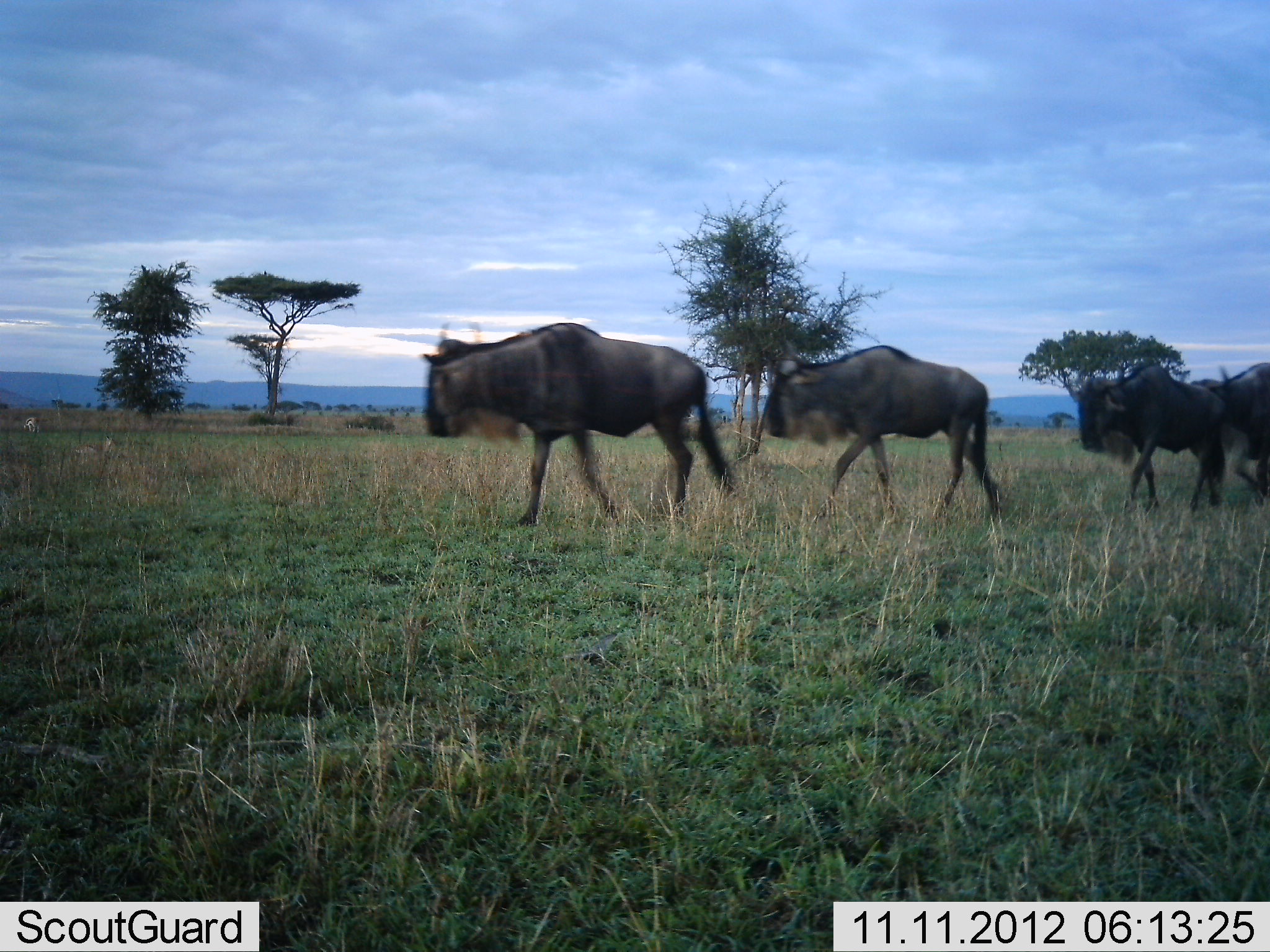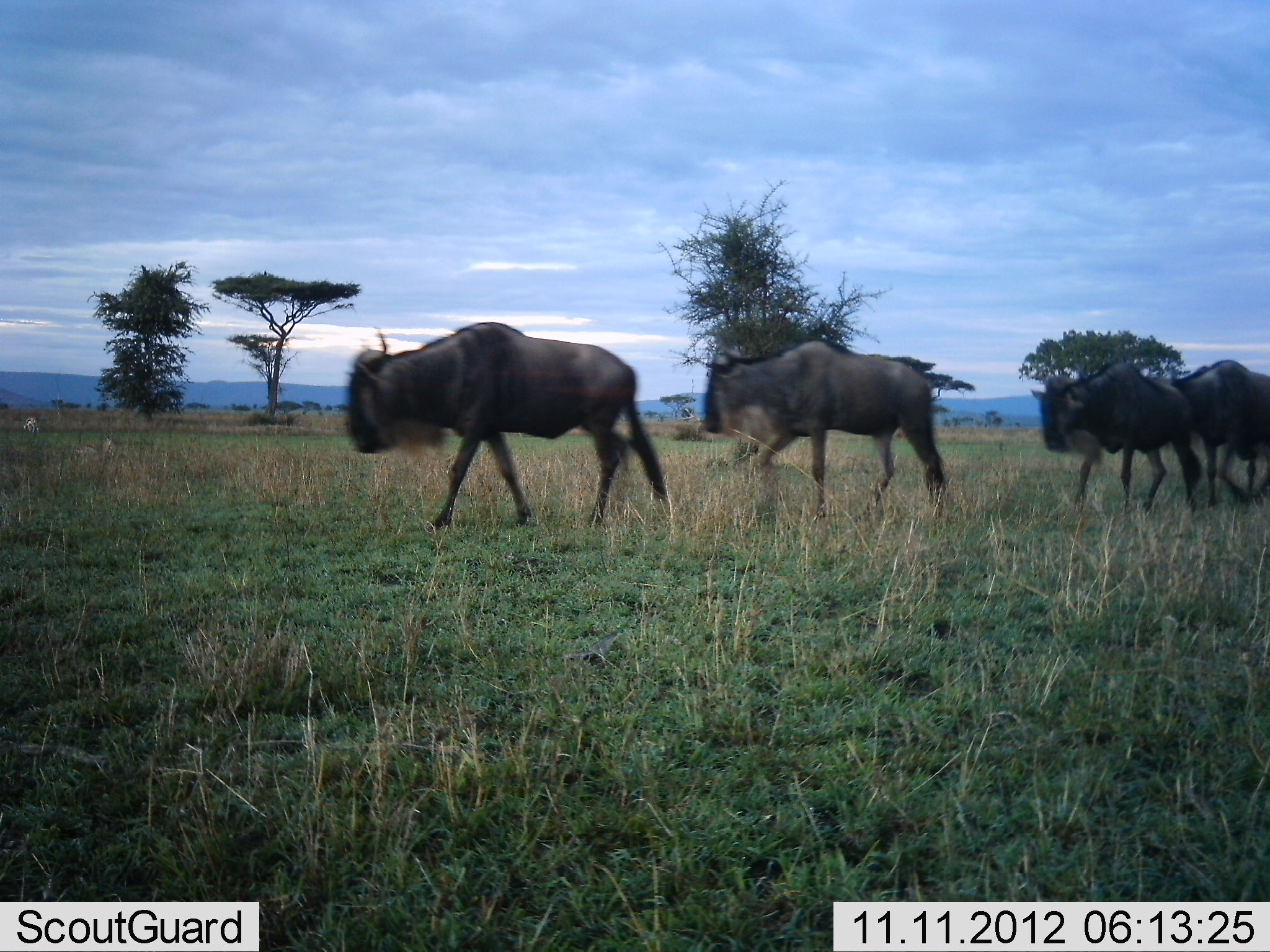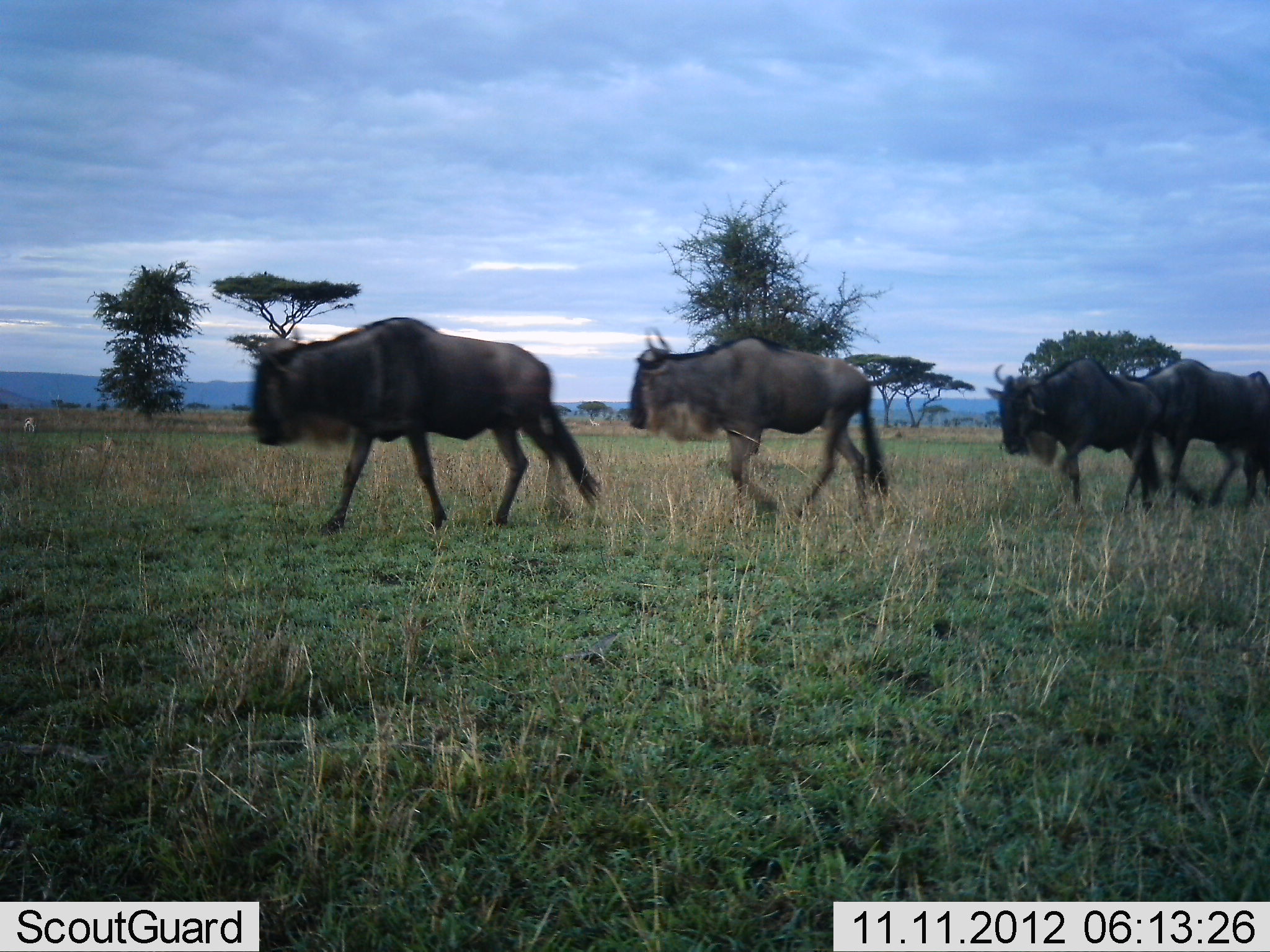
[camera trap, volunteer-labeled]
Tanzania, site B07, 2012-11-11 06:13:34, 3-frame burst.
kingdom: Animalia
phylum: Chordata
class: Mammalia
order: Artiodactyla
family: Bovidae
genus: Connochaetes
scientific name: Connochaetes taurinus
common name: blue wildebeest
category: wildebeest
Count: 4.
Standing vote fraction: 0%.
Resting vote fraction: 0%.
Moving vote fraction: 100%.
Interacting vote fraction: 0%.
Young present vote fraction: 0%.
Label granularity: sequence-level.